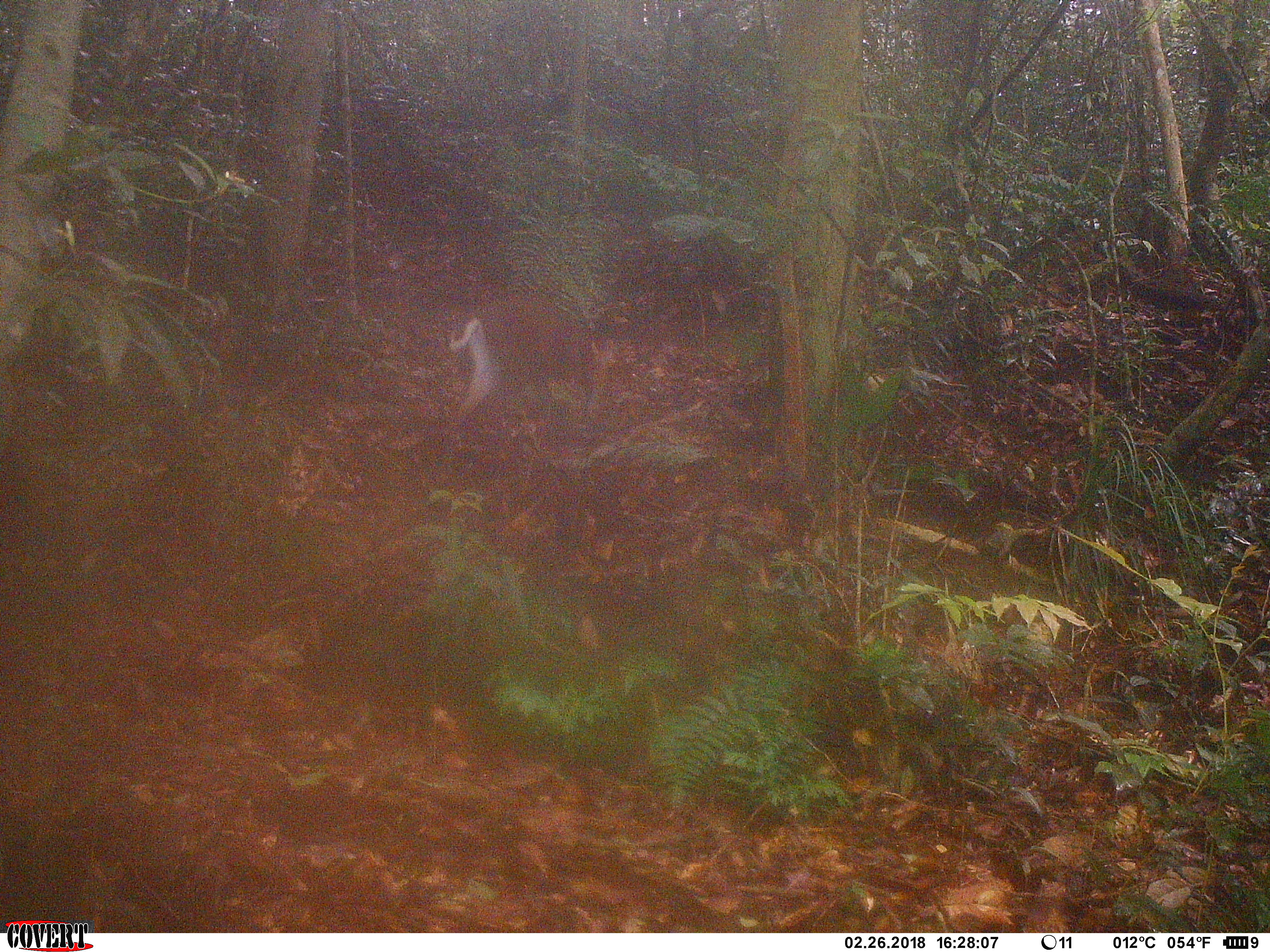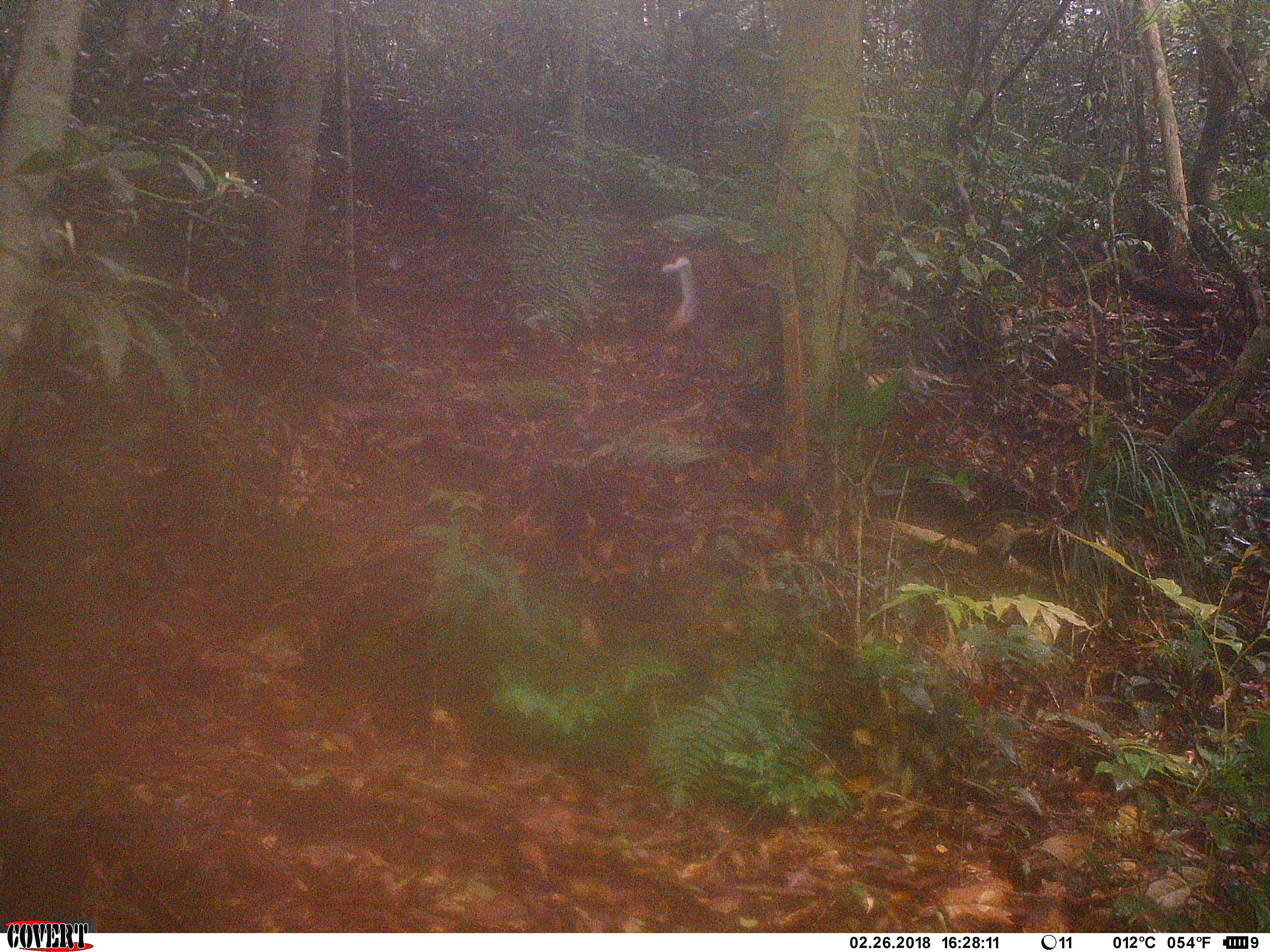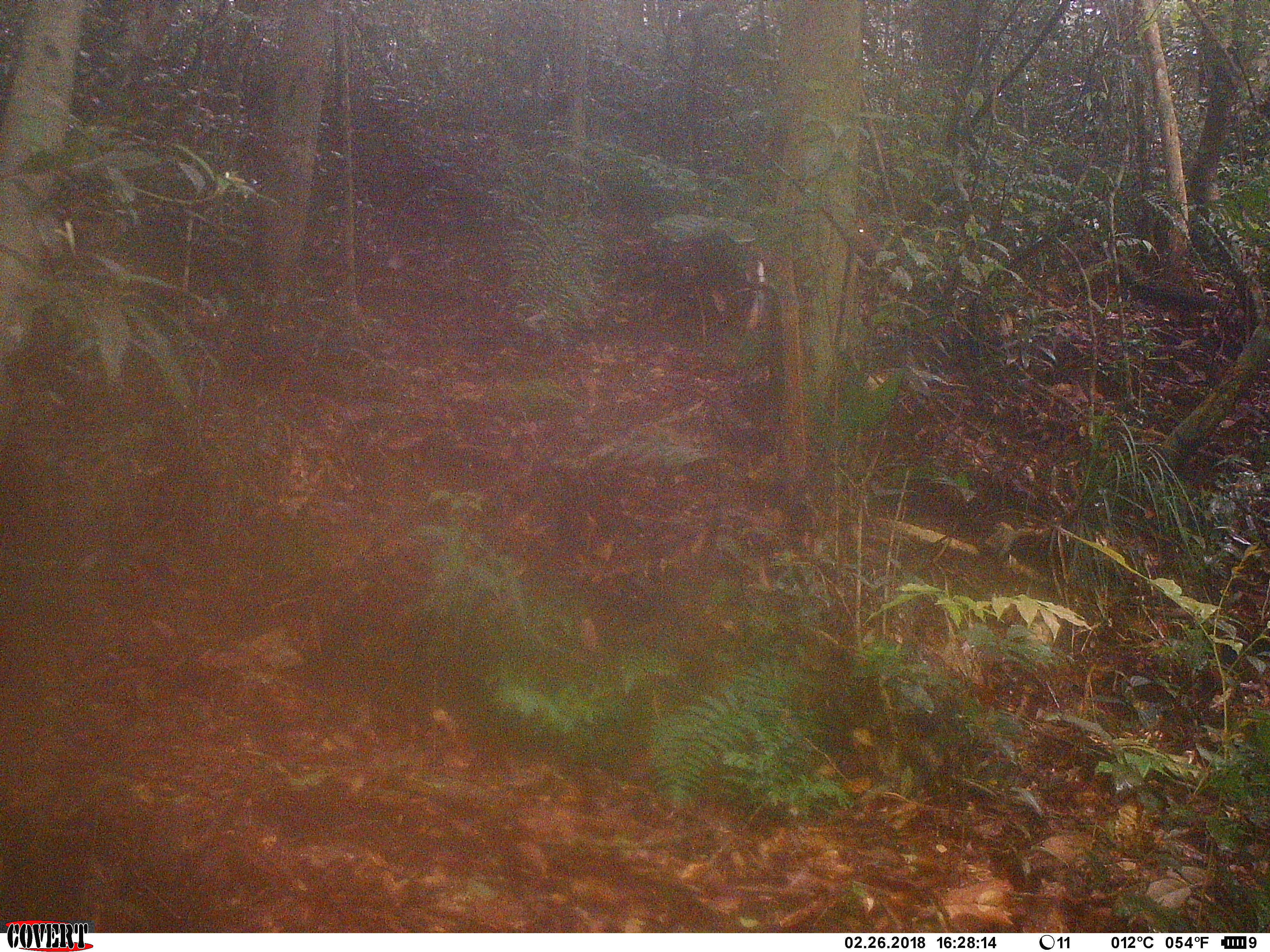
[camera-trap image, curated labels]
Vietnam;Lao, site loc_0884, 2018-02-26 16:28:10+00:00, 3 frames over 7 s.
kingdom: Animalia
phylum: Chordata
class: Mammalia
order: Artiodactyla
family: Cervidae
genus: Muntiacus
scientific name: Muntiacus rooseveltorum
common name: roosevelt's muntjac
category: roosevelts muntjac group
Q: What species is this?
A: Roosevelts muntjac group (roosevelt's muntjac) (Muntiacus rooseveltorum).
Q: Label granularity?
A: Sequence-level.